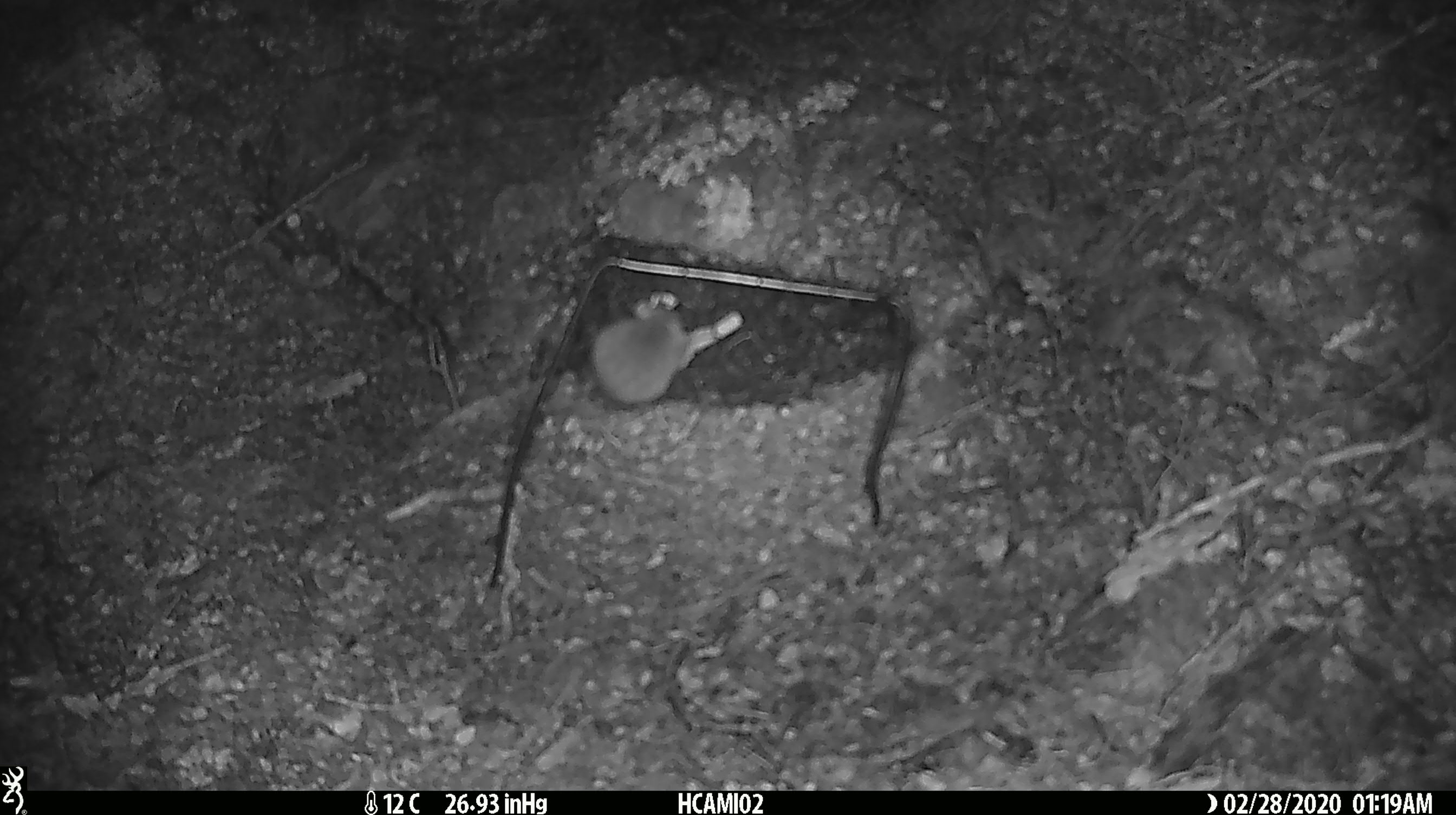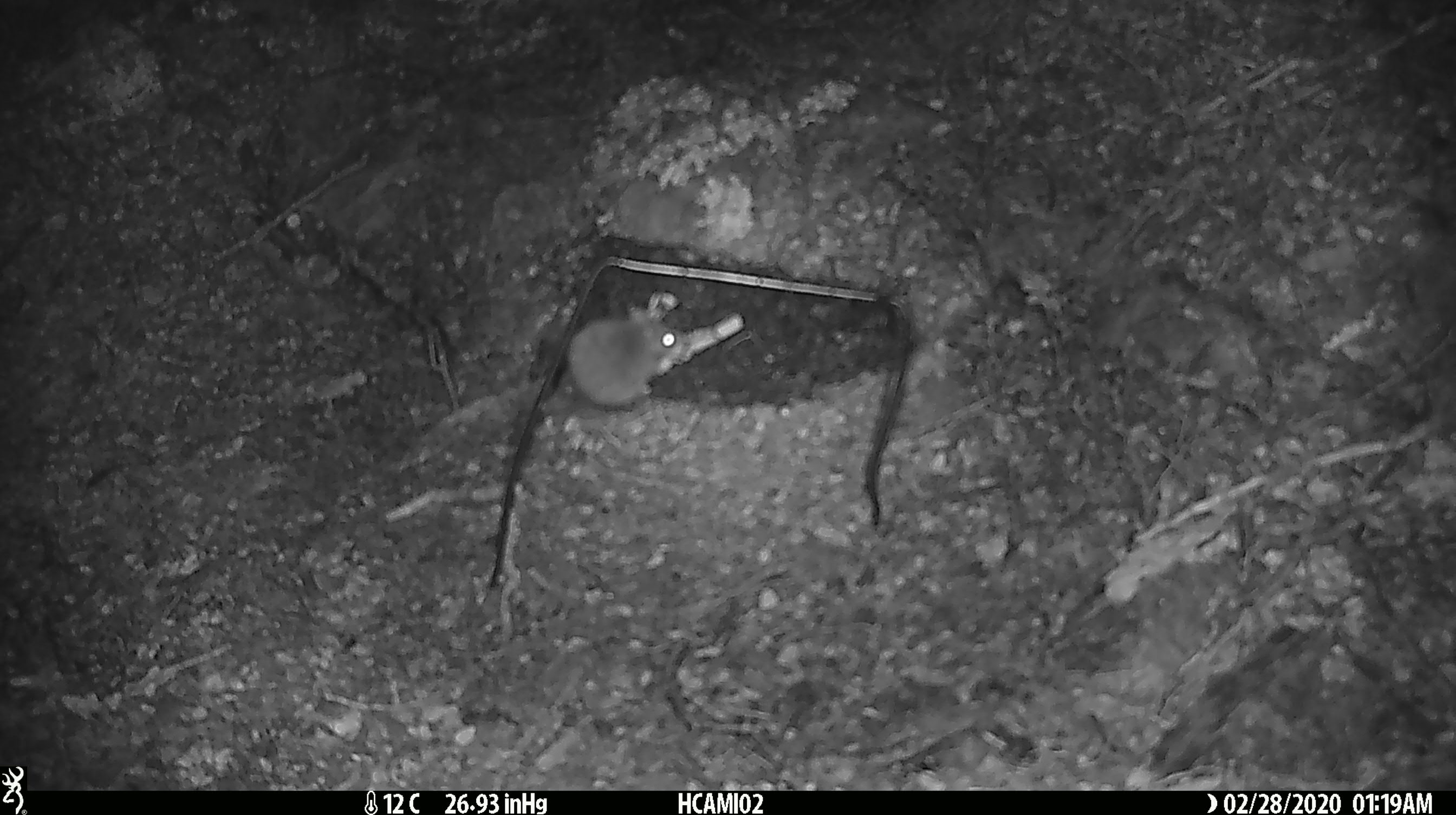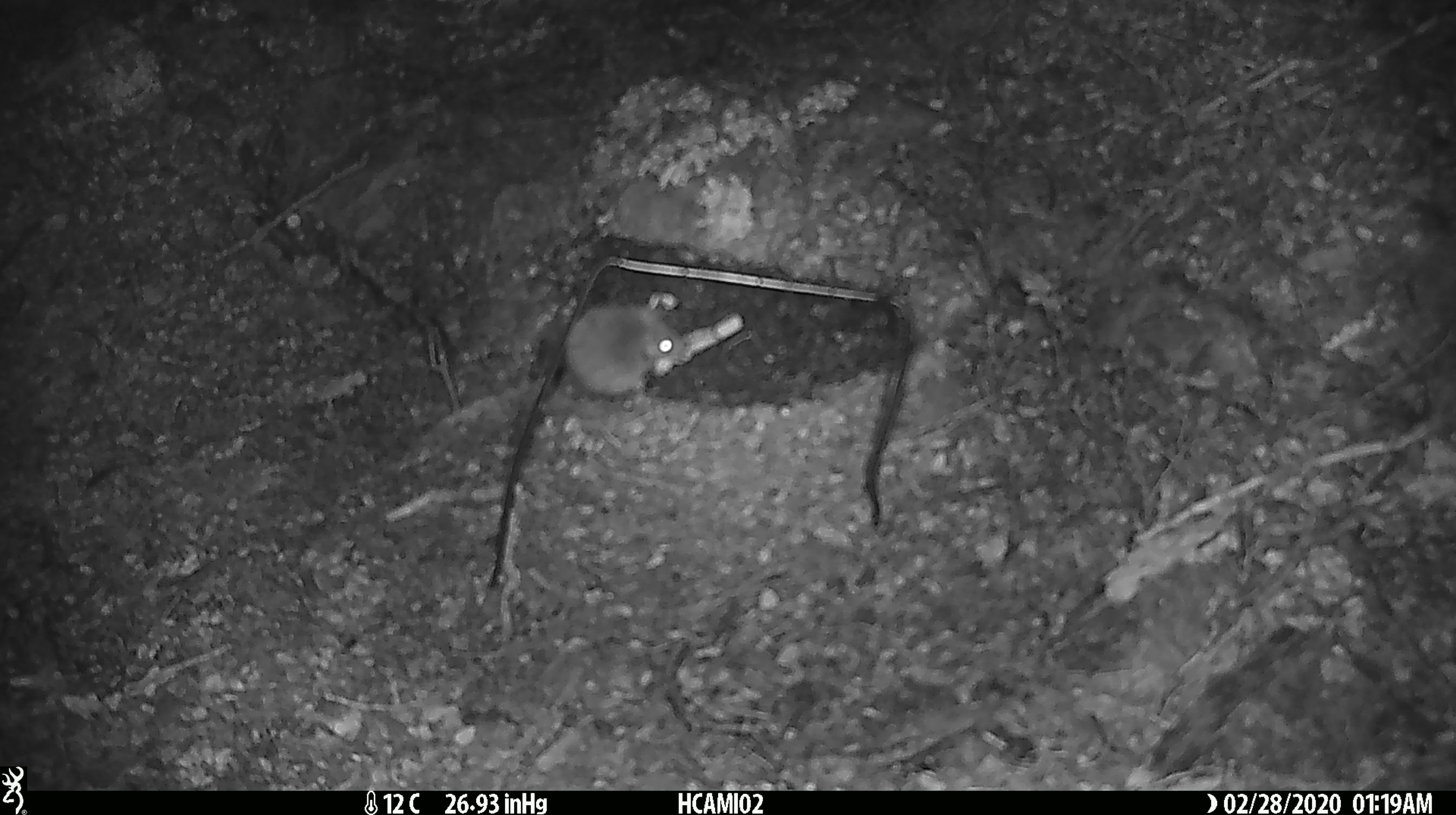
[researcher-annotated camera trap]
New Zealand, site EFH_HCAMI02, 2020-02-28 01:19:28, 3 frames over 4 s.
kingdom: Animalia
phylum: Chordata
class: Mammalia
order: Rodentia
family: Muridae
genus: Mus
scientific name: Mus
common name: mouse